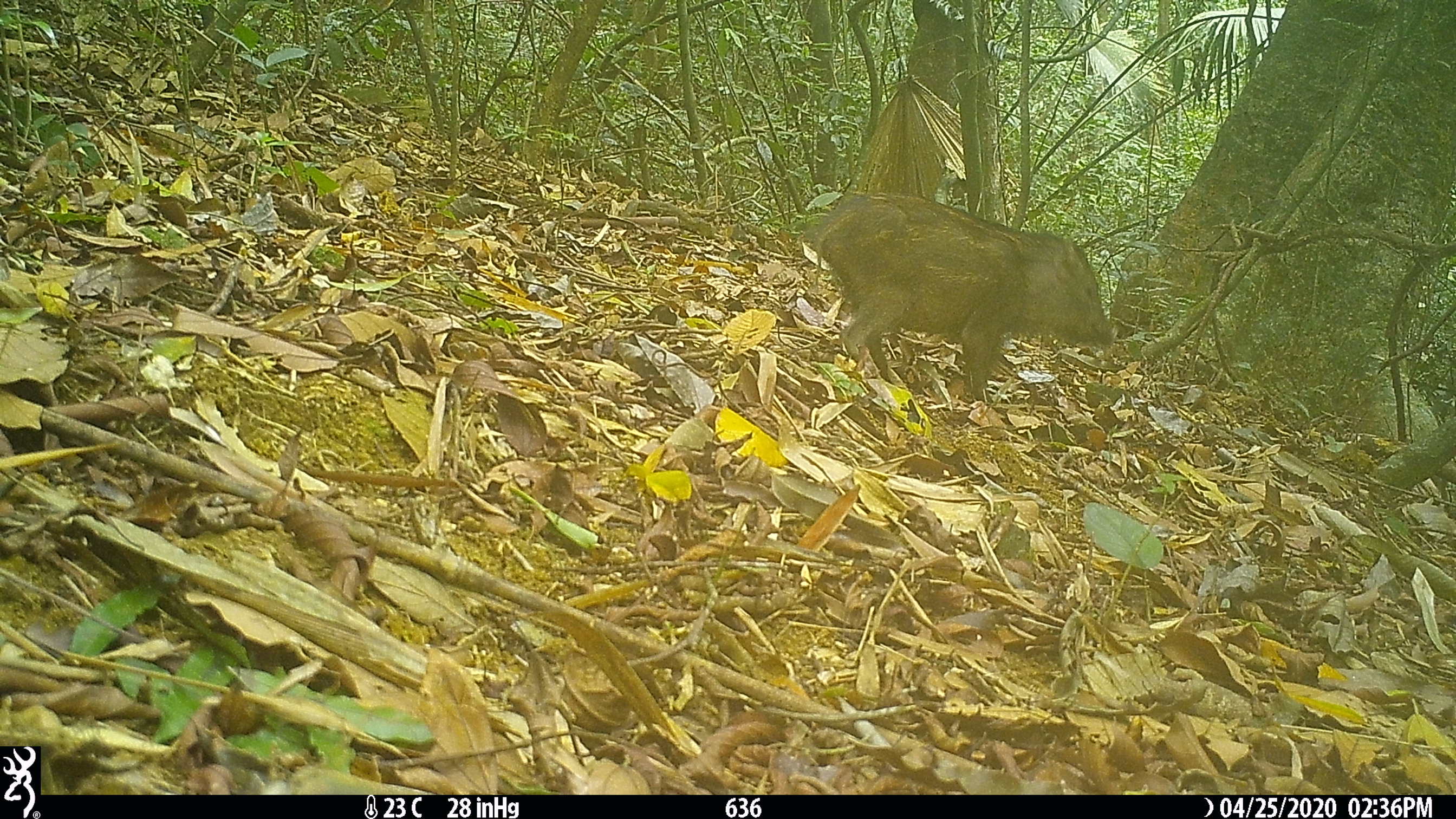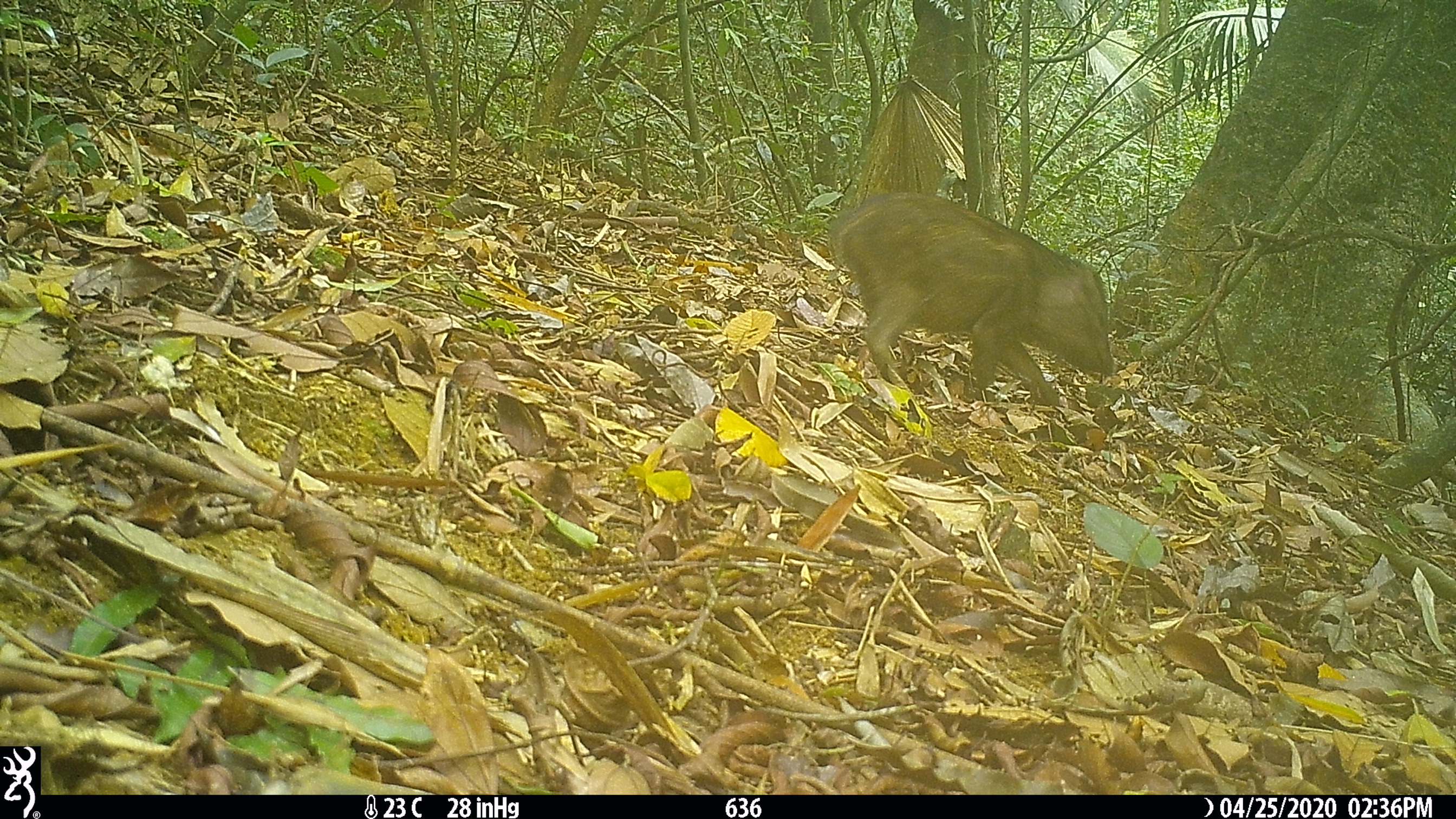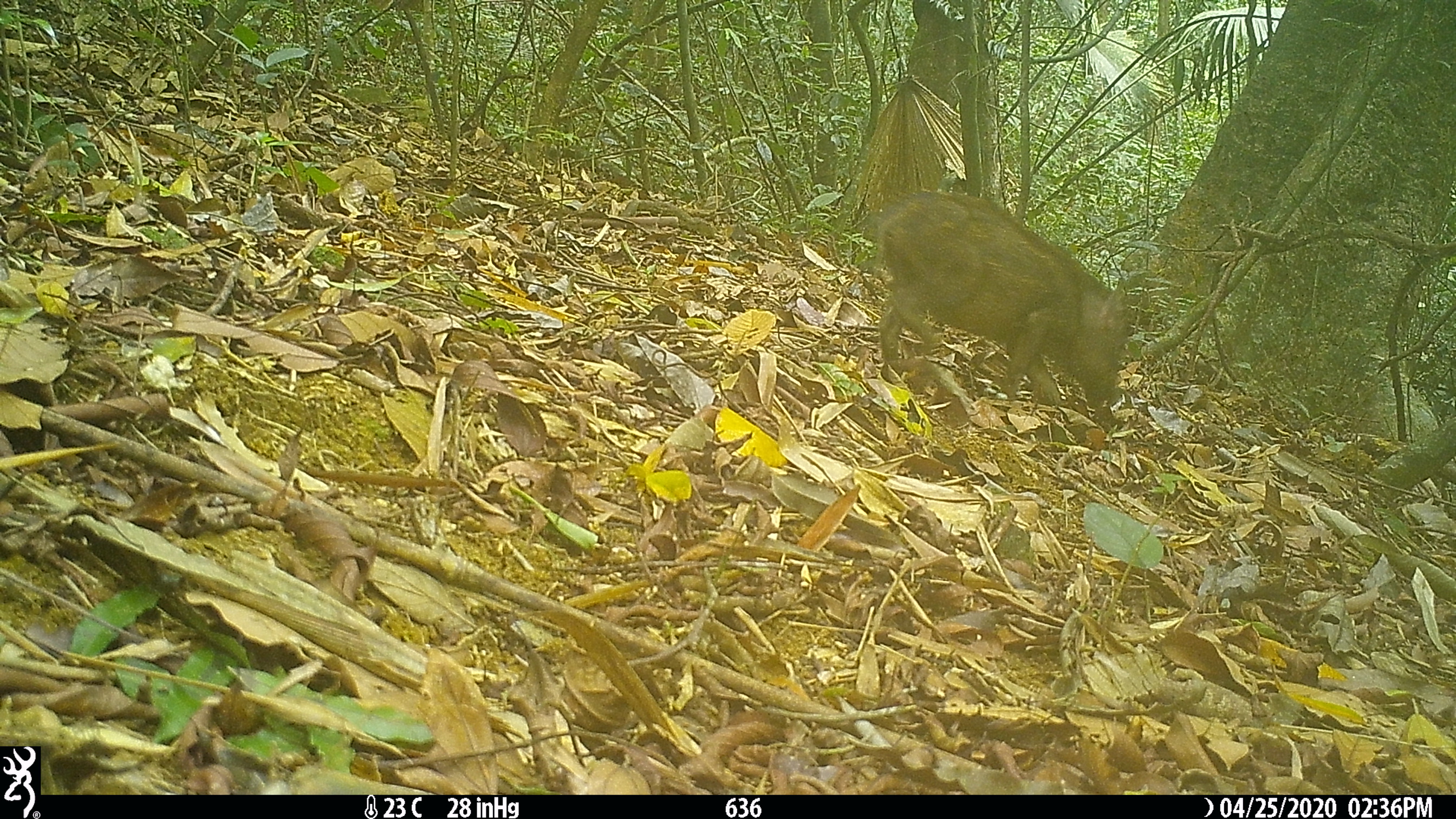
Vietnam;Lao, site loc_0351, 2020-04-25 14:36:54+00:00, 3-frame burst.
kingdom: Animalia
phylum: Chordata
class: Mammalia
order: Artiodactyla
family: Suidae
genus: Sus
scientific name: Sus scrofa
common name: eurasian wild pig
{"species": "eurasian wild pig (Sus scrofa)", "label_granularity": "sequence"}